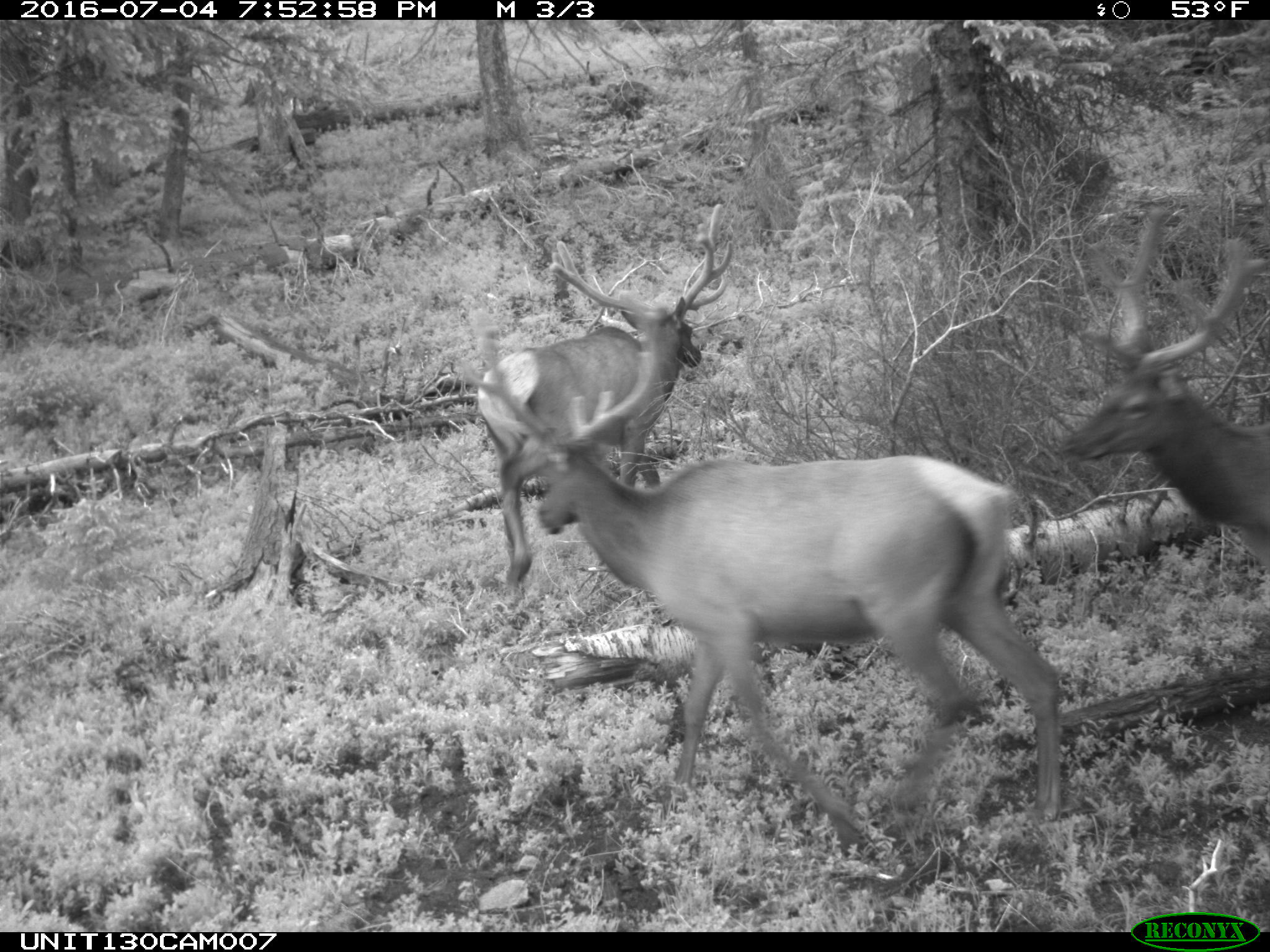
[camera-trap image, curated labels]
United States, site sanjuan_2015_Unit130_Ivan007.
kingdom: Animalia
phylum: Chordata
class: Mammalia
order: Artiodactyla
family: Cervidae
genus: Cervus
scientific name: Cervus elaphus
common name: red deer